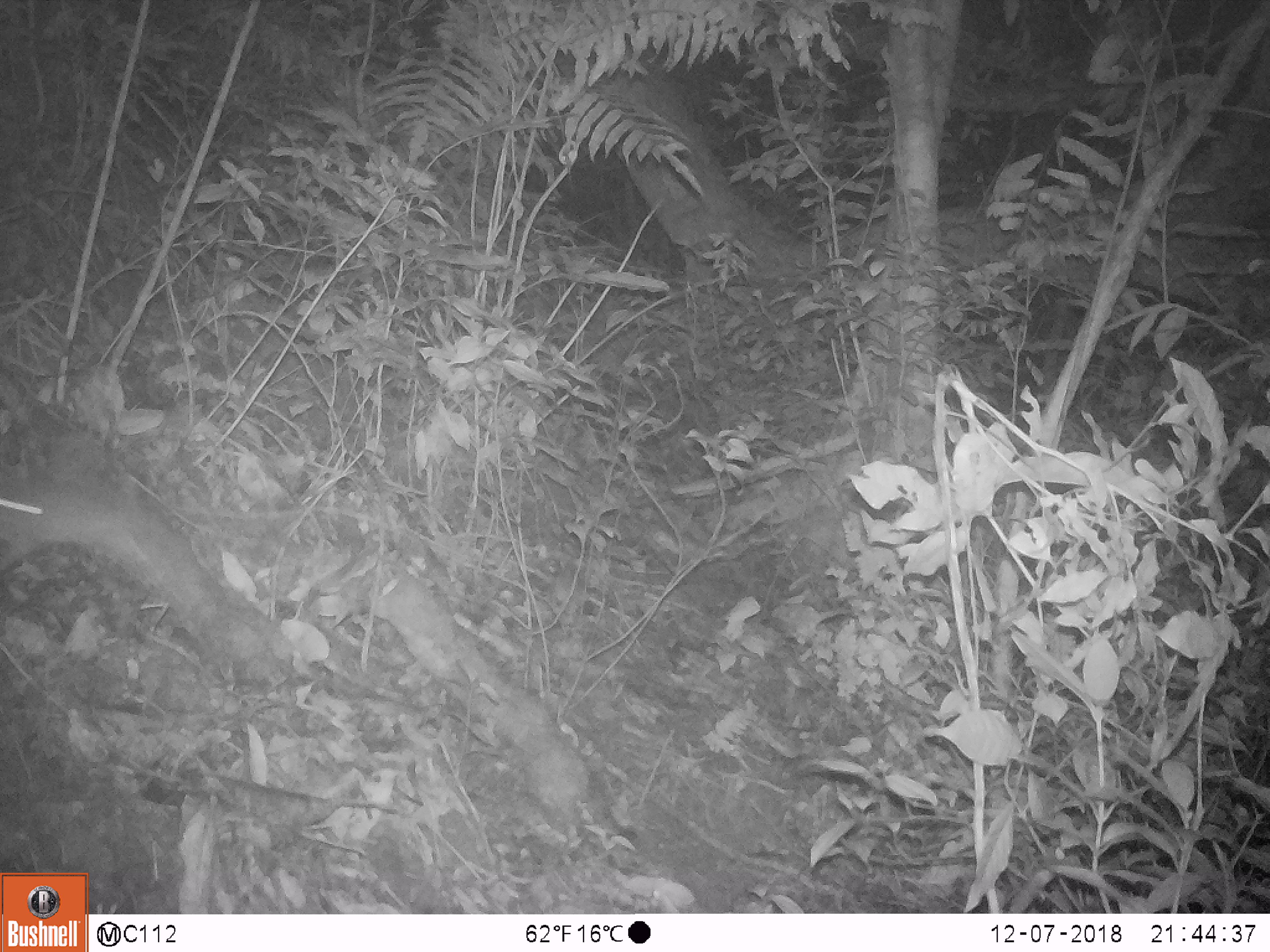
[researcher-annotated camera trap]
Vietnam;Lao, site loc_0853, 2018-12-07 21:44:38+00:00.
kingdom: Animalia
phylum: Chordata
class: Mammalia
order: Rodentia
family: Muridae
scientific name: Muridae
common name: old-world mice and rats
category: unidentified murid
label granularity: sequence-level